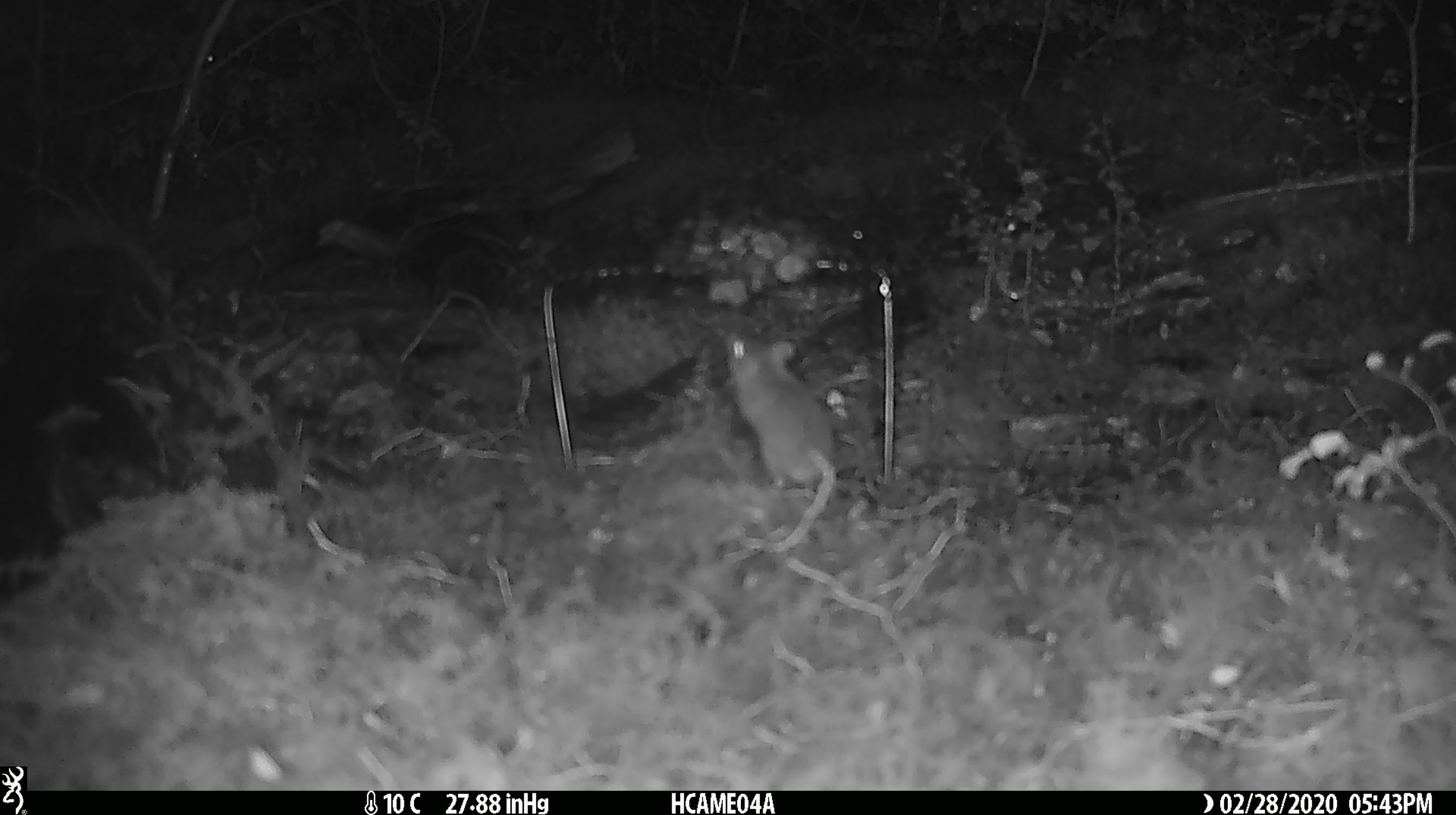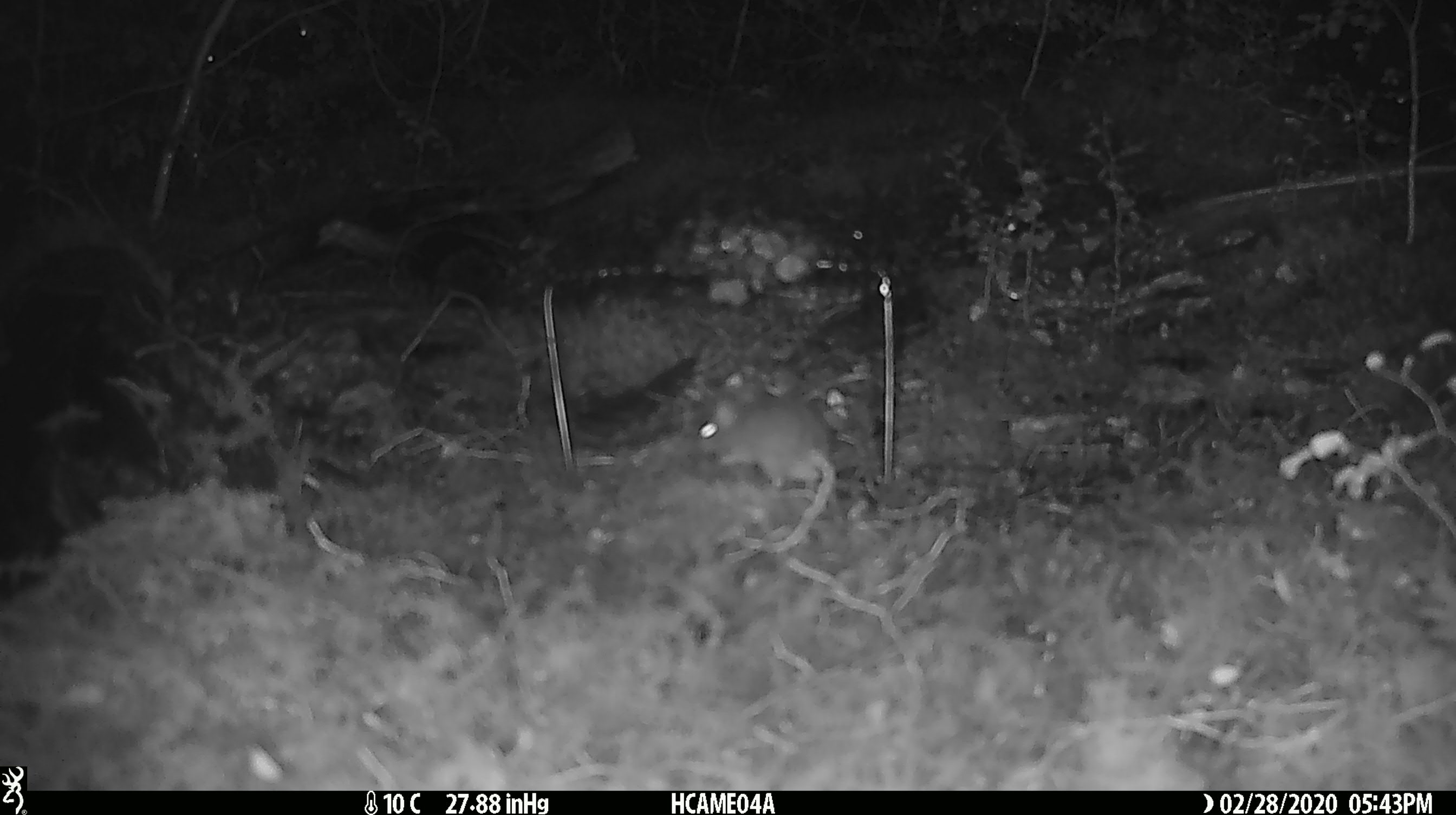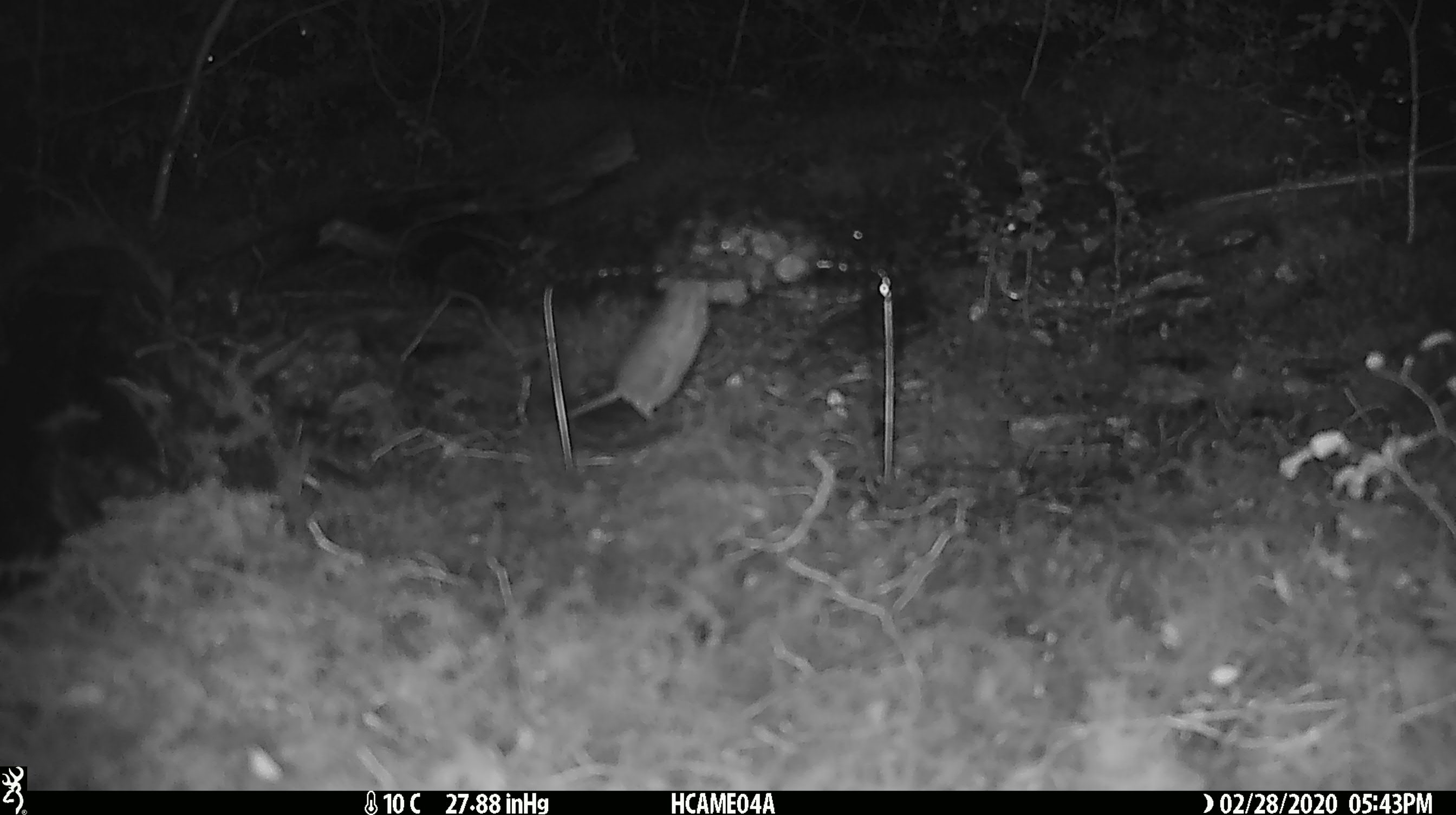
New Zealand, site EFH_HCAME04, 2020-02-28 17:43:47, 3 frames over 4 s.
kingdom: Animalia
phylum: Chordata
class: Mammalia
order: Rodentia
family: Muridae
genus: Mus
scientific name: Mus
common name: mouse